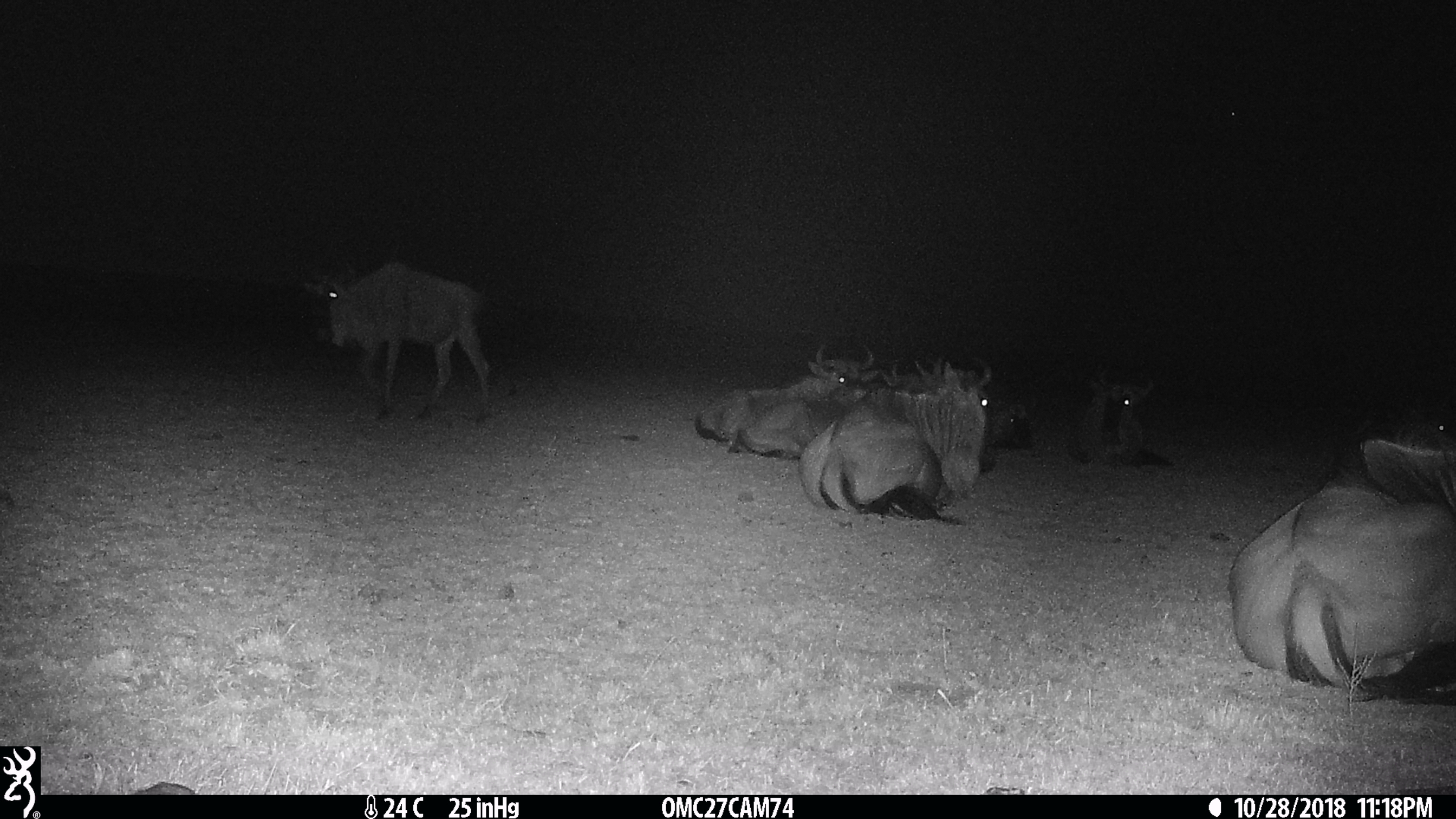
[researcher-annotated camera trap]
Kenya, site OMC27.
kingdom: Animalia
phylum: Chordata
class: Mammalia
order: Artiodactyla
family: Bovidae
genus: Connochaetes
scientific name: Connochaetes taurinus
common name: blue wildebeest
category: wildebeest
Wildebeest (blue wildebeest) (Connochaetes taurinus).